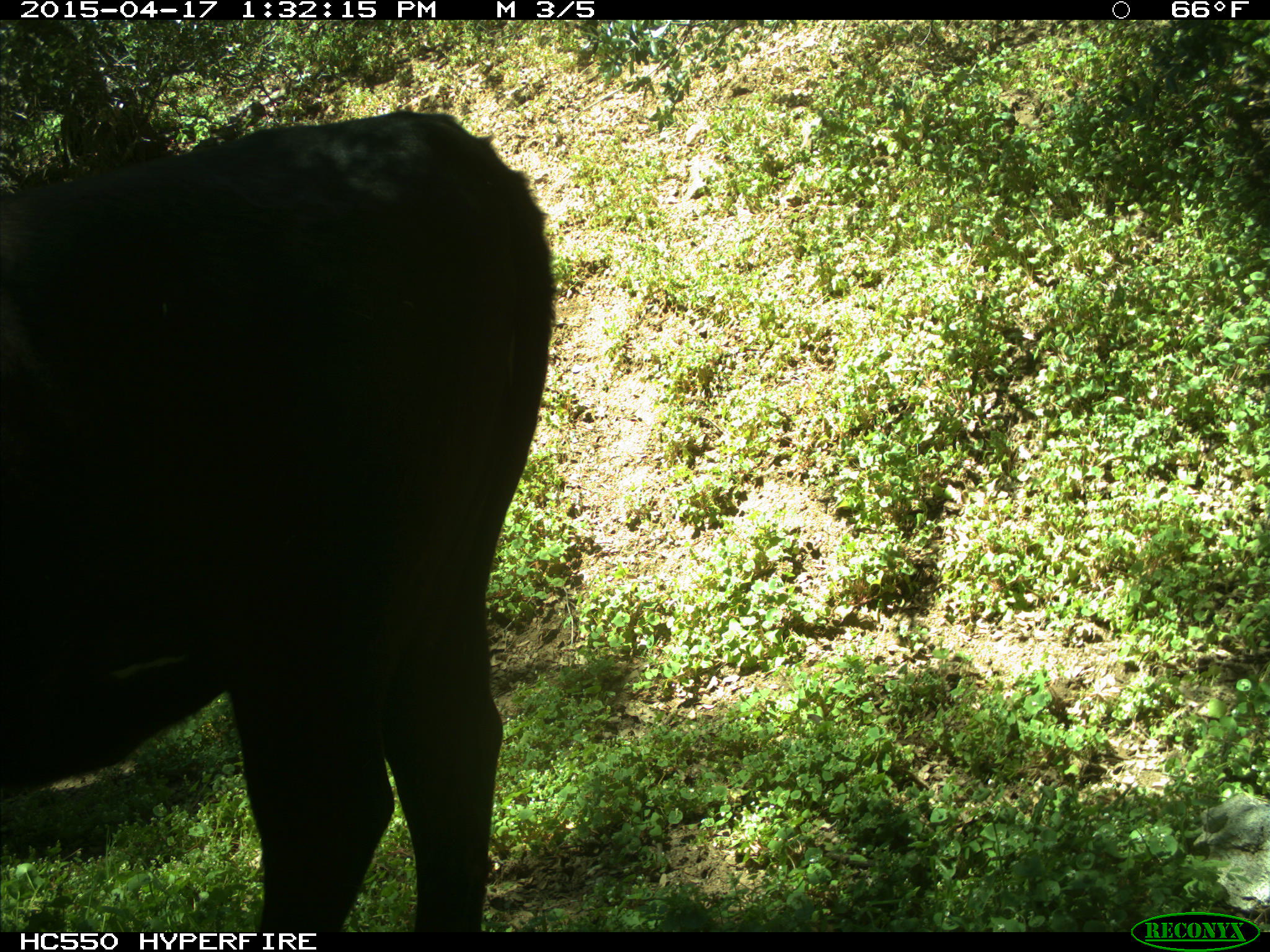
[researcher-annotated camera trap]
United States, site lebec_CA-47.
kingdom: Animalia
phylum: Chordata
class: Mammalia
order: Artiodactyla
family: Bovidae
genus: Bos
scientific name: Bos taurus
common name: domestic cow